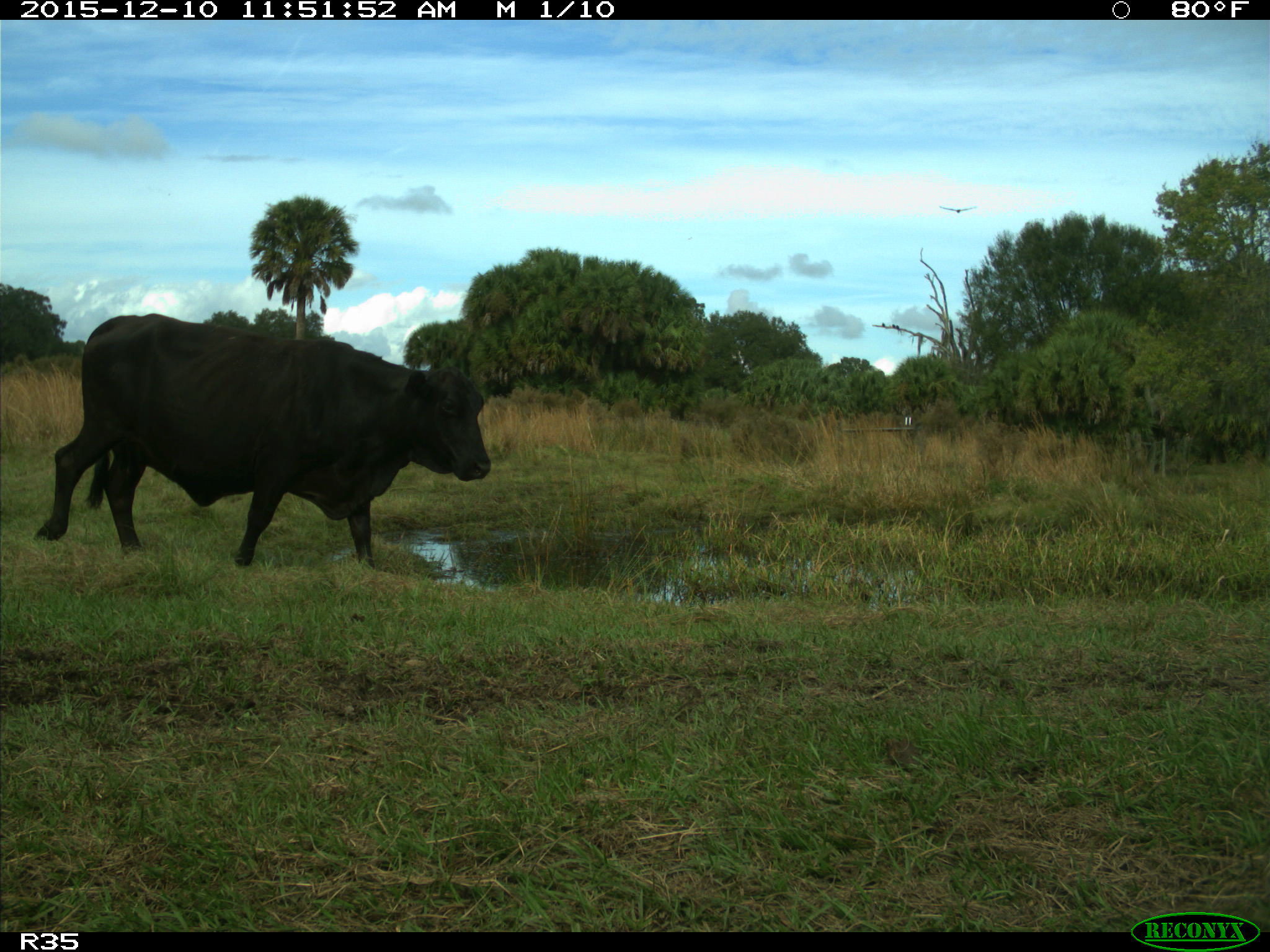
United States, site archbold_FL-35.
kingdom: Animalia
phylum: Chordata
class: Mammalia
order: Artiodactyla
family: Bovidae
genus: Bos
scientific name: Bos taurus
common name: domestic cow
Bos taurus (domestic cow).